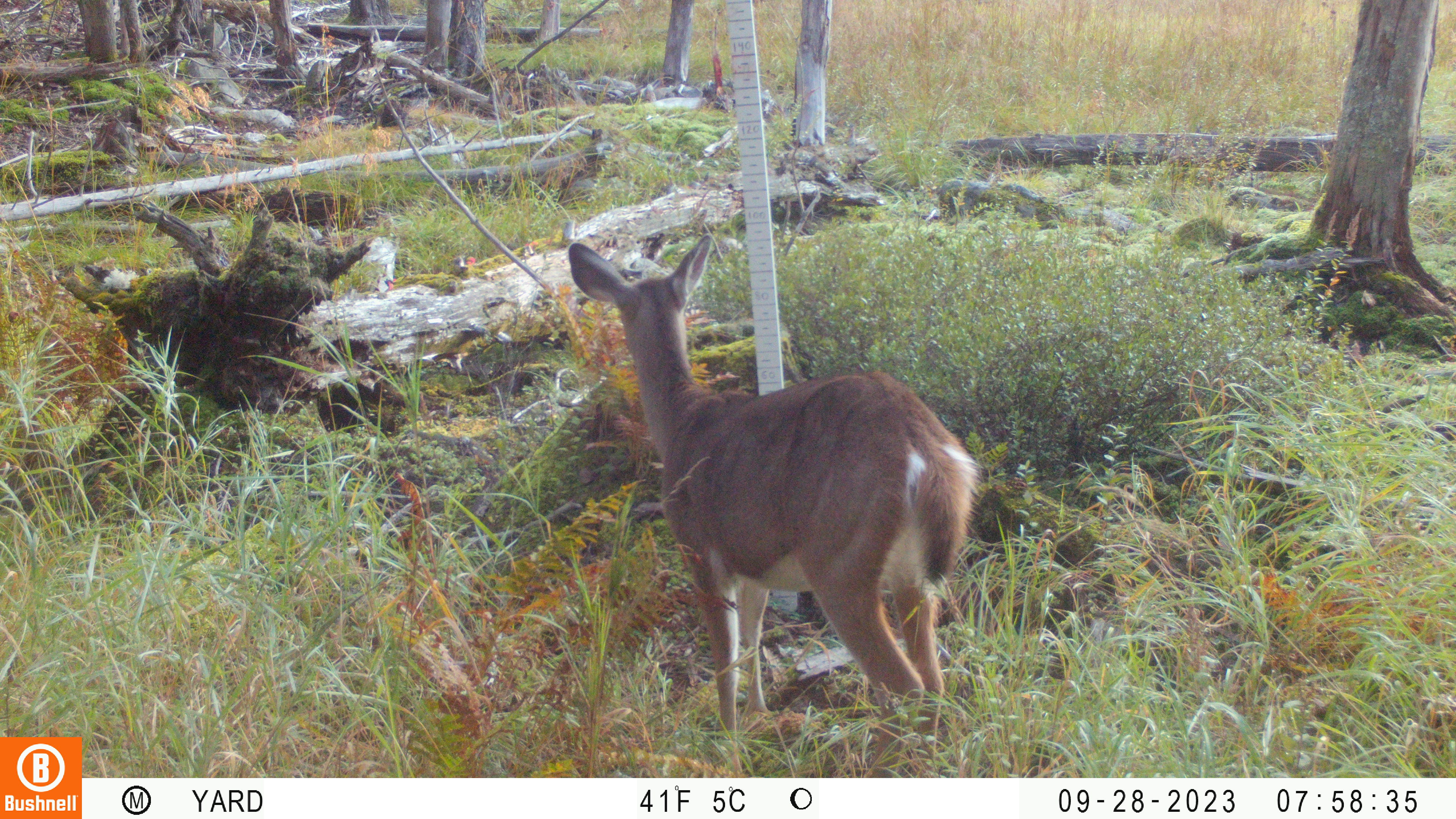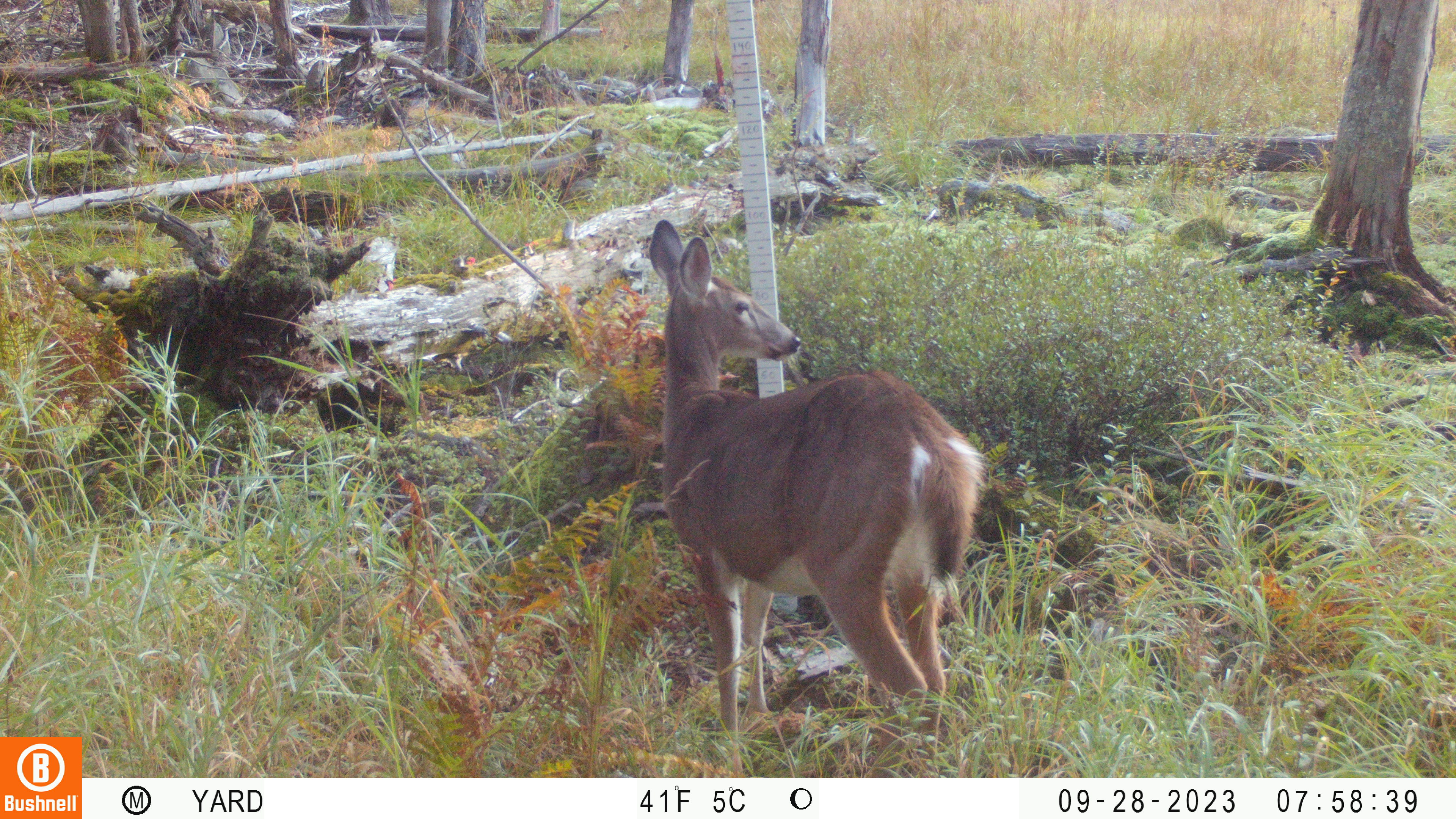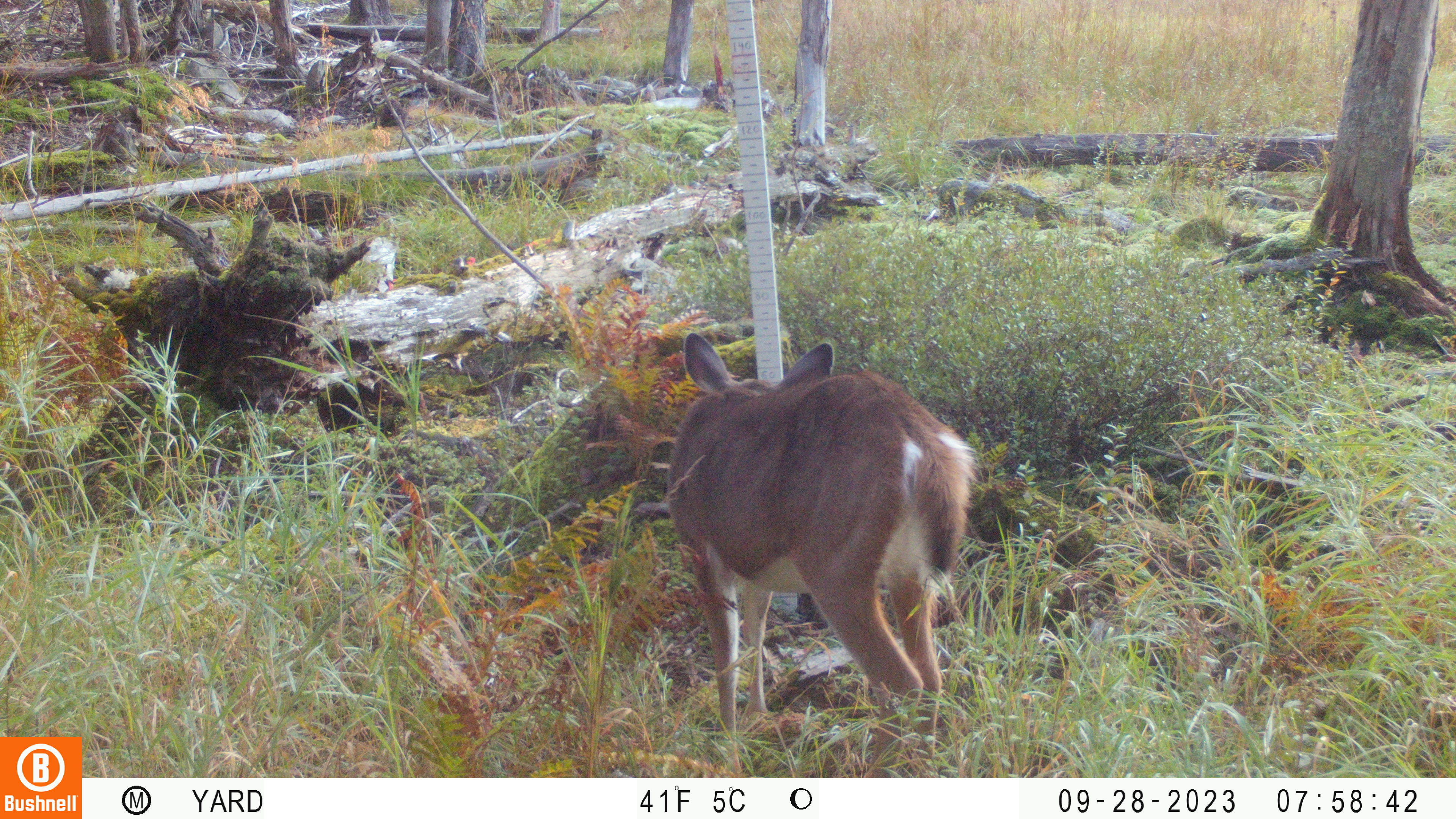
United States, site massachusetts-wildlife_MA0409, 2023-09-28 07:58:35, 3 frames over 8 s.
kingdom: Animalia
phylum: Chordata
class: Mammalia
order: Artiodactyla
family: Cervidae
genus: Odocoileus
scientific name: Odocoileus virginianus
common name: white-tailed deer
White-tailed deer (Odocoileus virginianus).